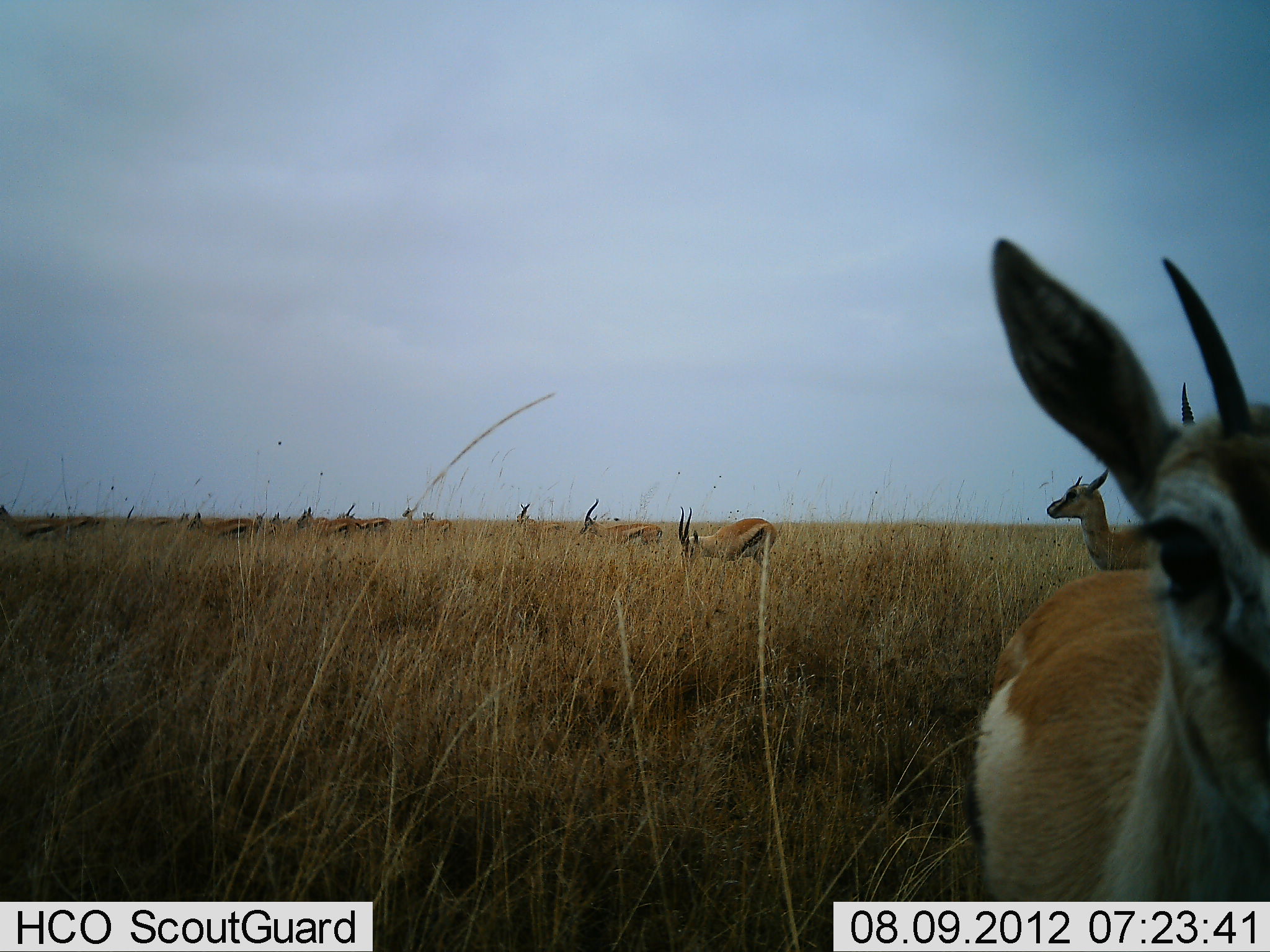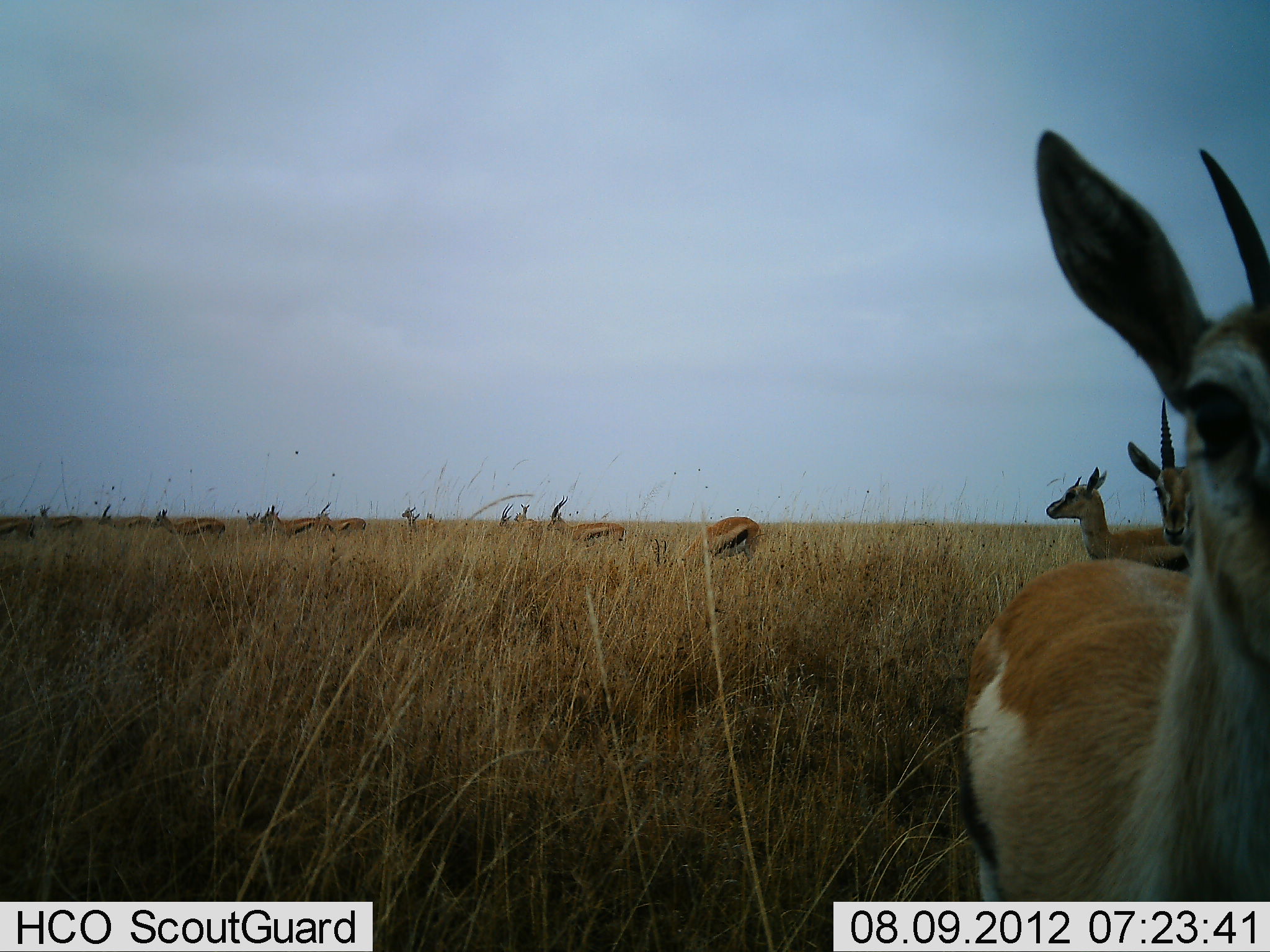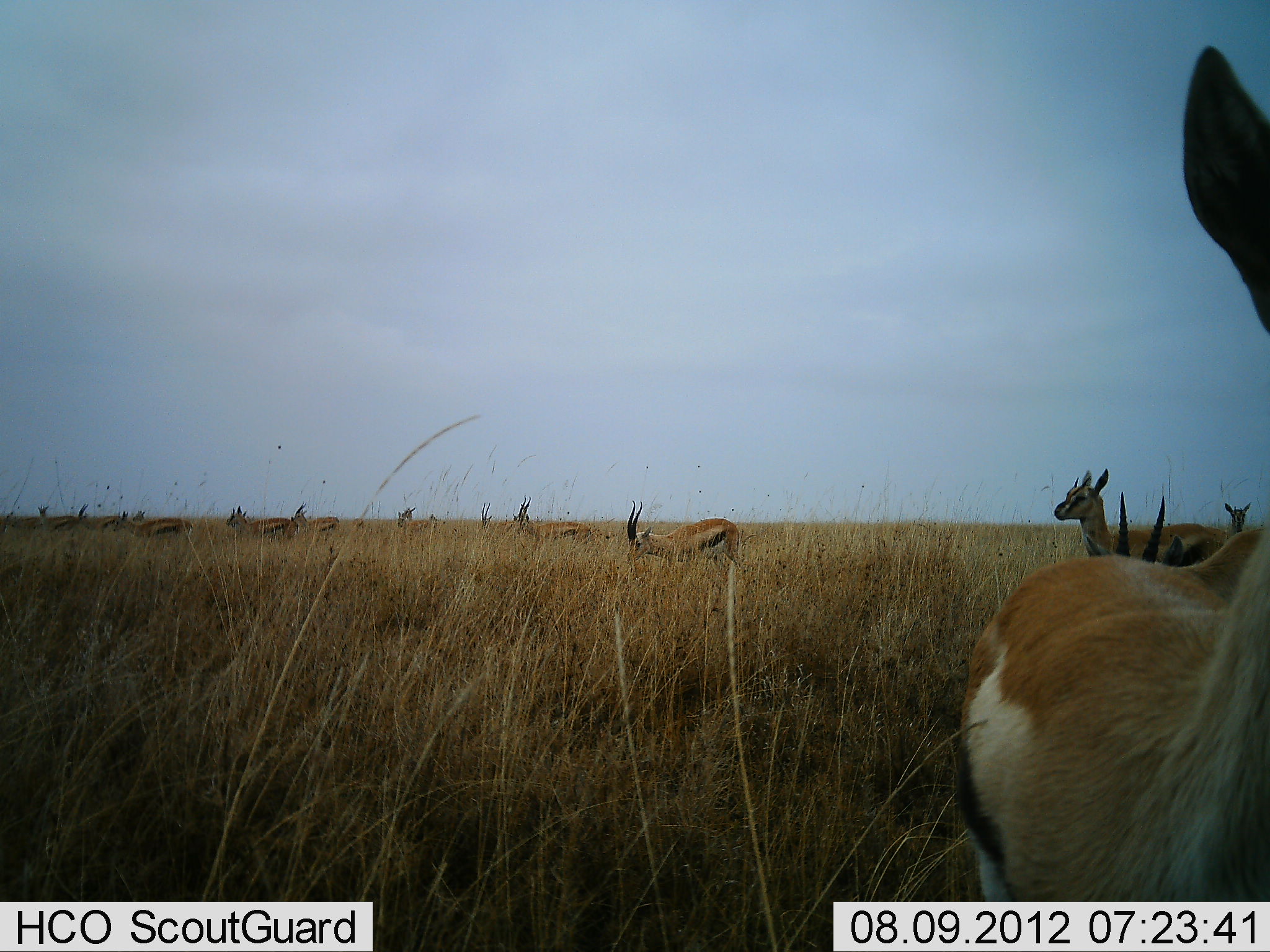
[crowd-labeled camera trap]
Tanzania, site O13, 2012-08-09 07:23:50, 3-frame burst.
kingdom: Animalia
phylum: Chordata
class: Mammalia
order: Artiodactyla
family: Bovidae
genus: Eudorcas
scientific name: Eudorcas thomsonii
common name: thomson's gazelle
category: gazellethomsons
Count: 11-50.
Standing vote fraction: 90%.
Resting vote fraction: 10%.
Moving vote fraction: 50%.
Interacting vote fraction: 0%.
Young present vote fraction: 0%.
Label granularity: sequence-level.